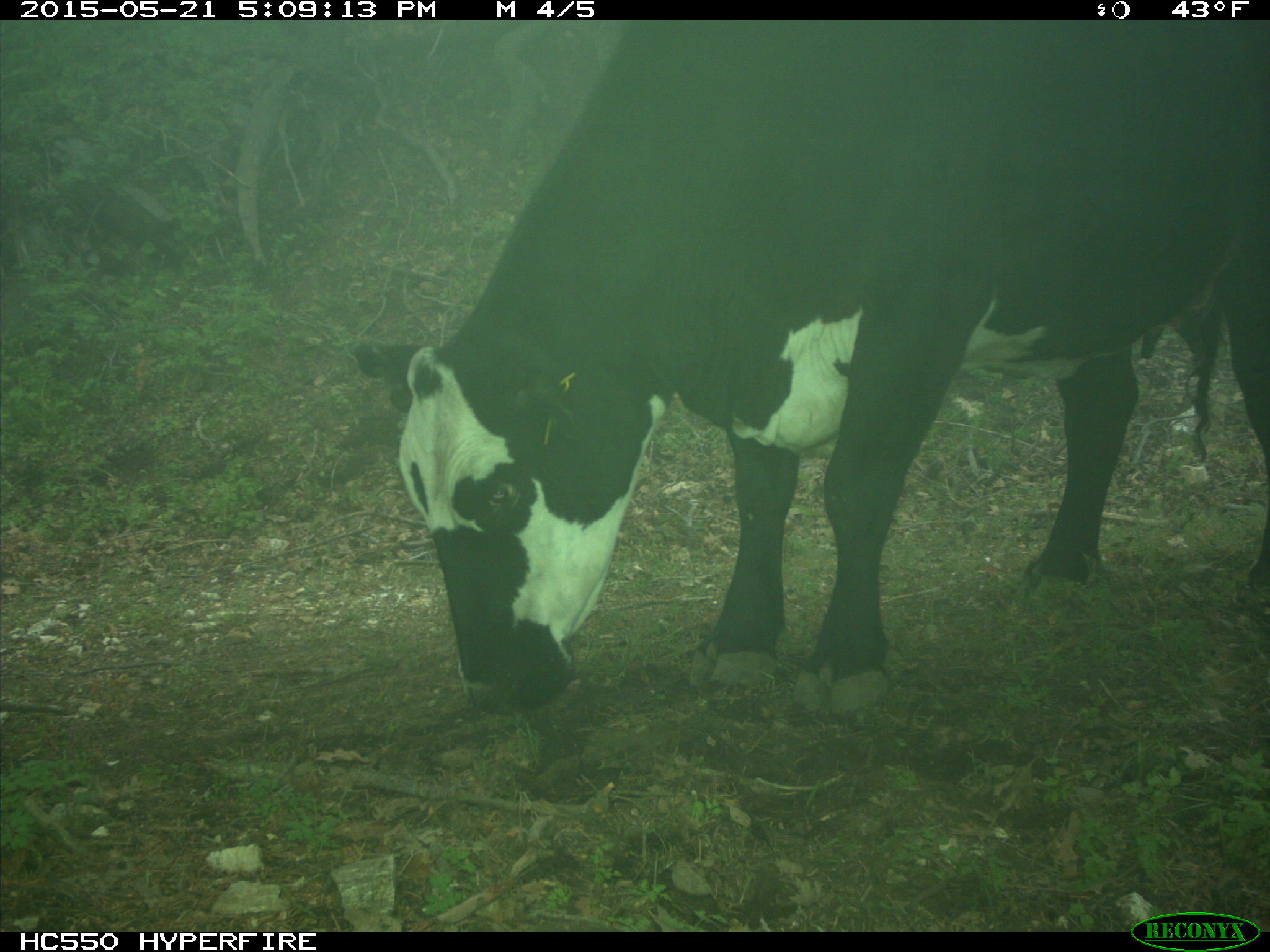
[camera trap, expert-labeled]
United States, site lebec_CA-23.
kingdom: Animalia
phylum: Chordata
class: Mammalia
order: Artiodactyla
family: Bovidae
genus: Bos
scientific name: Bos taurus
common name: domestic cow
Bos taurus (domestic cow).